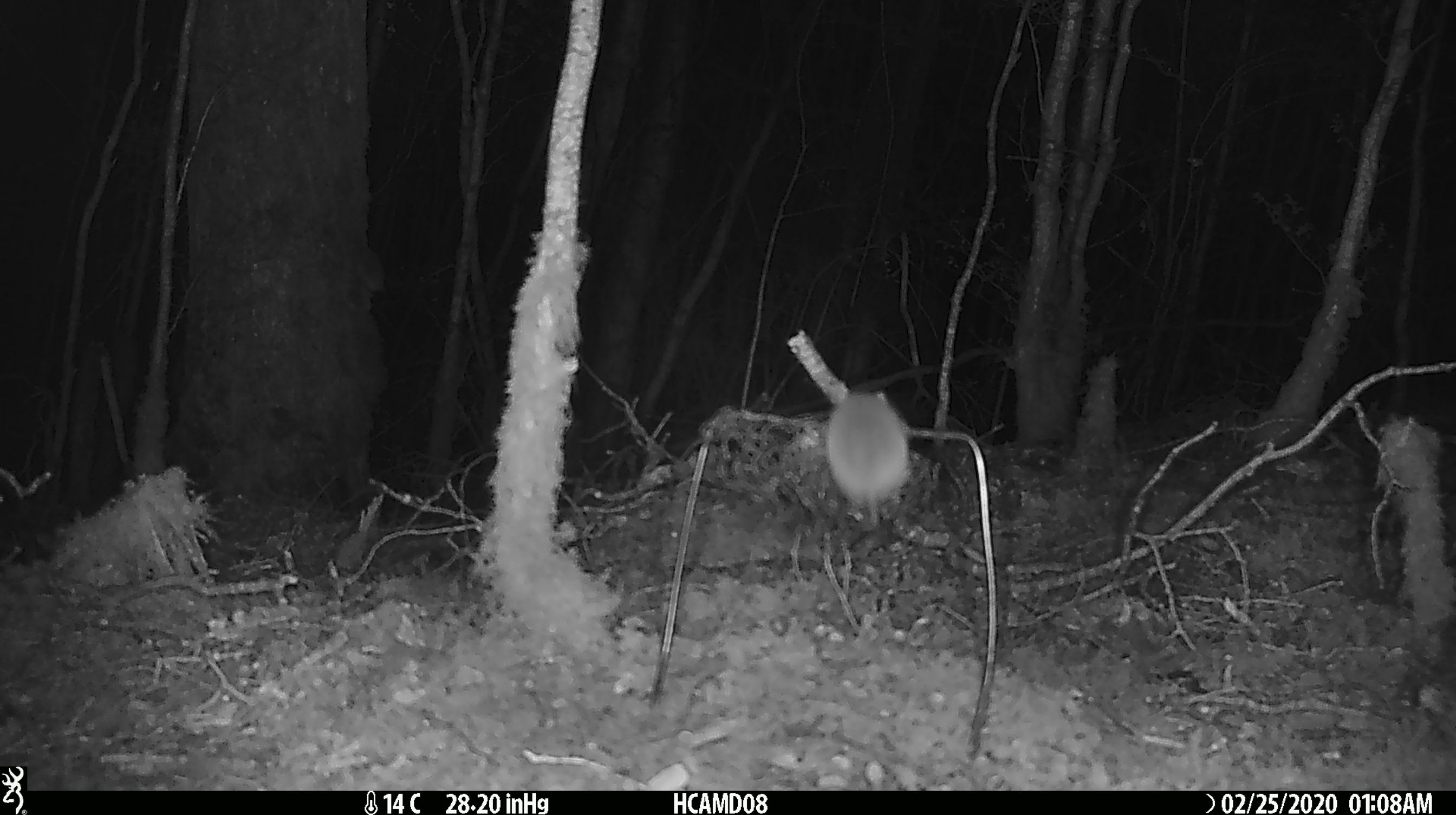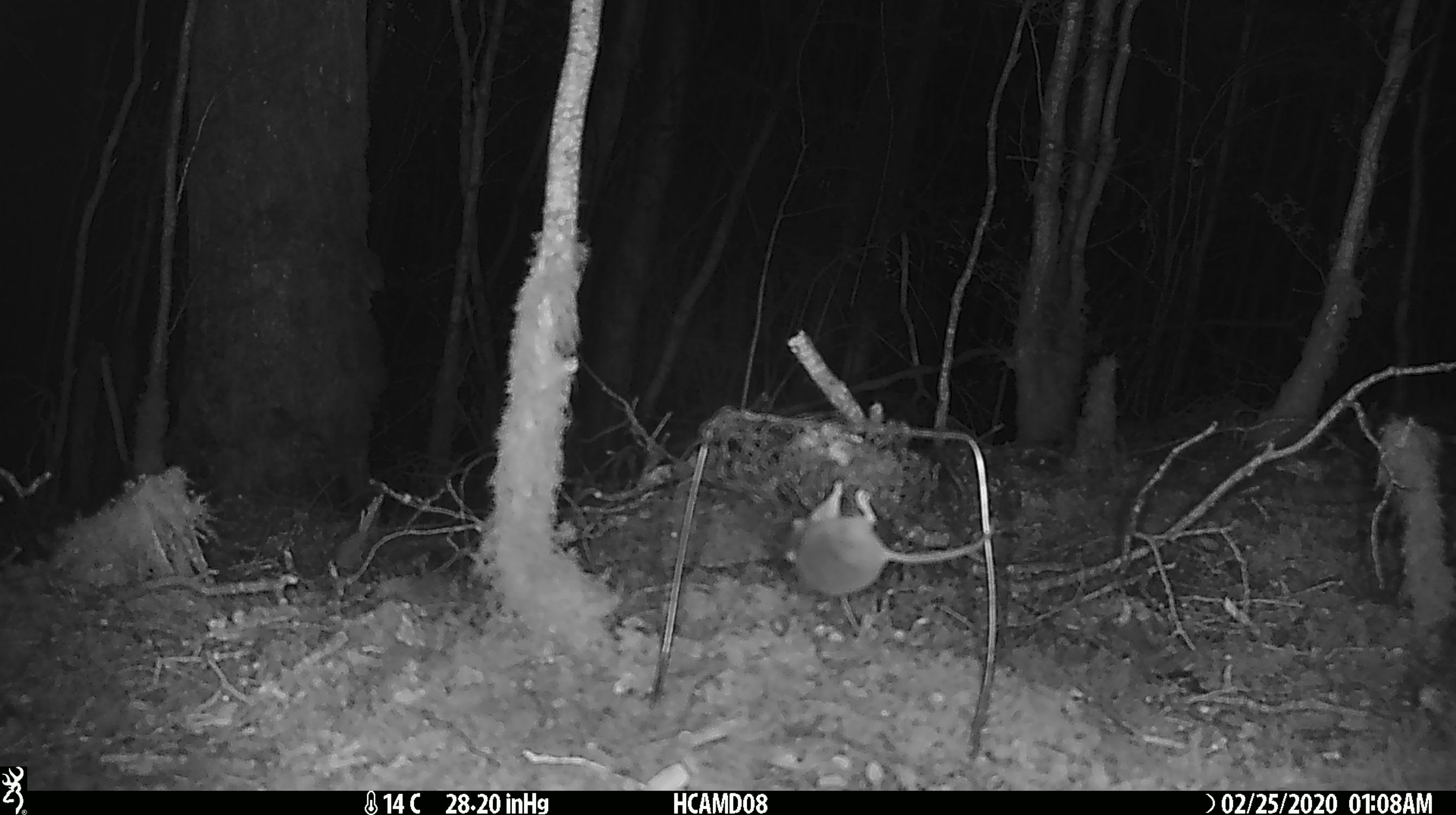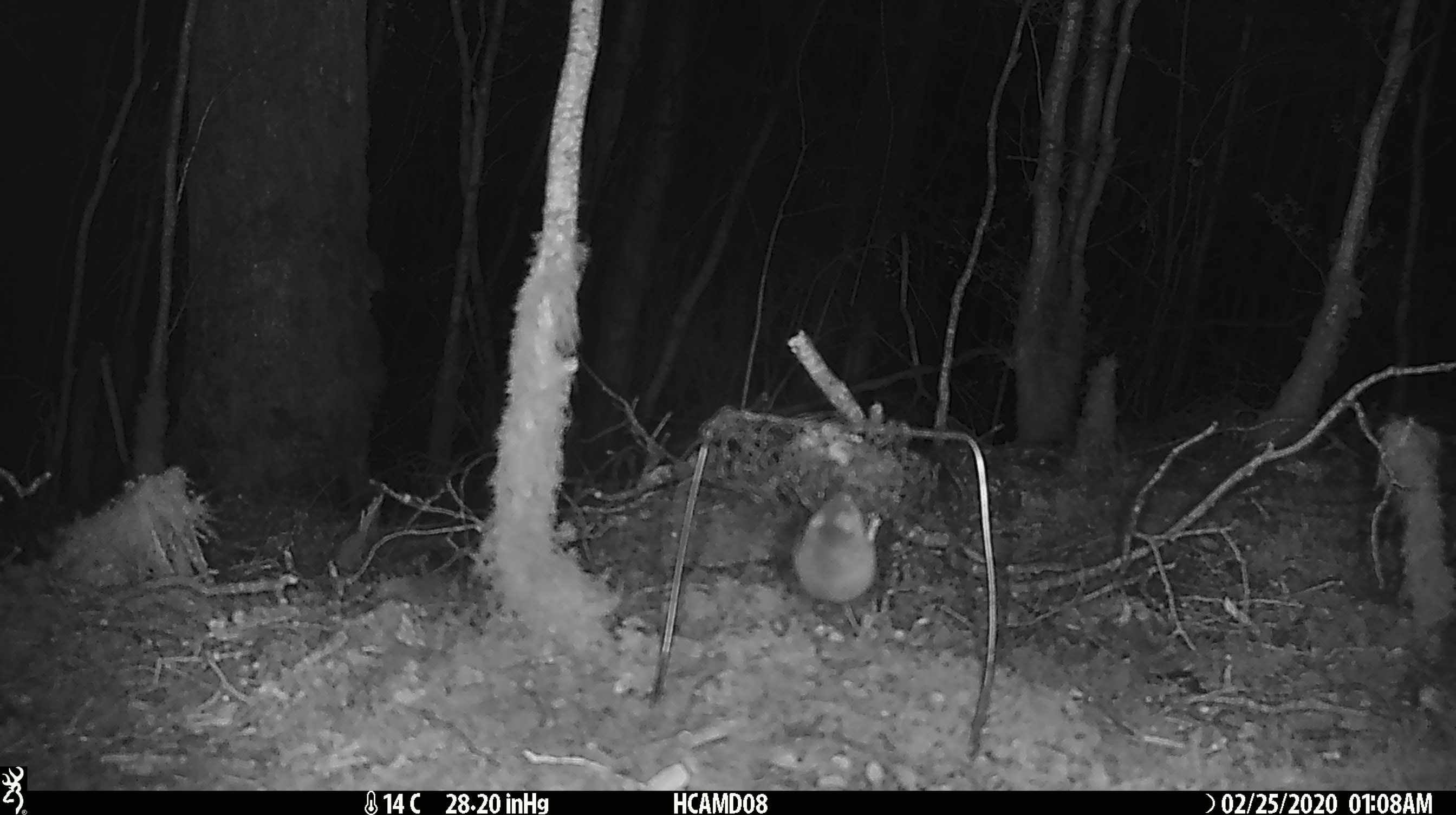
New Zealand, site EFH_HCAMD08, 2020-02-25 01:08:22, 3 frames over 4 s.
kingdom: Animalia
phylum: Chordata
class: Mammalia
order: Rodentia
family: Muridae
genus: Mus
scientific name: Mus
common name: mouse